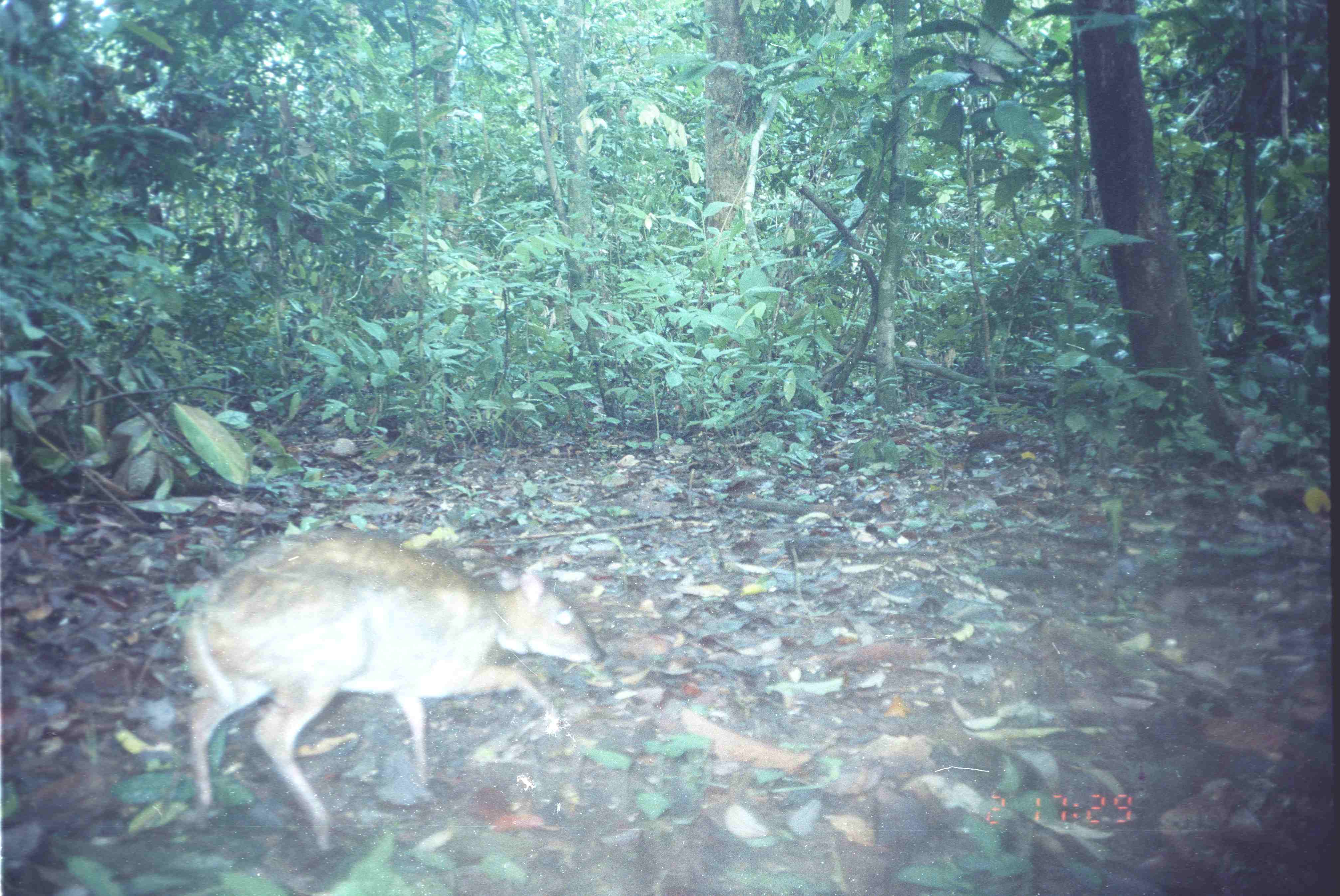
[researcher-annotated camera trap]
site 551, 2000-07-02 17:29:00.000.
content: unidentified animal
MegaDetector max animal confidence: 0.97